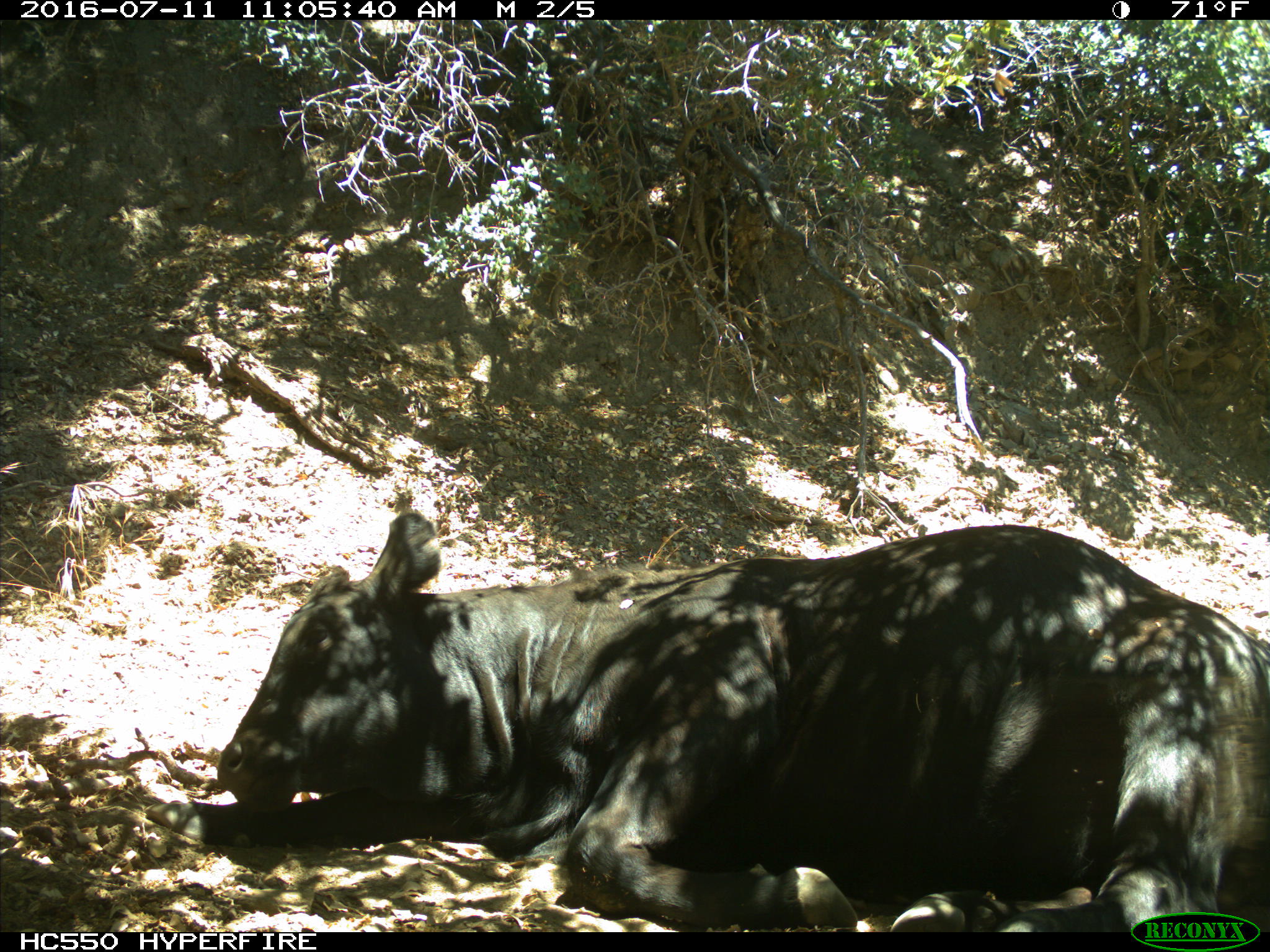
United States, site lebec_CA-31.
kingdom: Animalia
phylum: Chordata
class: Mammalia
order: Artiodactyla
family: Bovidae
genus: Bos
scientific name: Bos taurus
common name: domestic cow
Bos taurus (domestic cow).